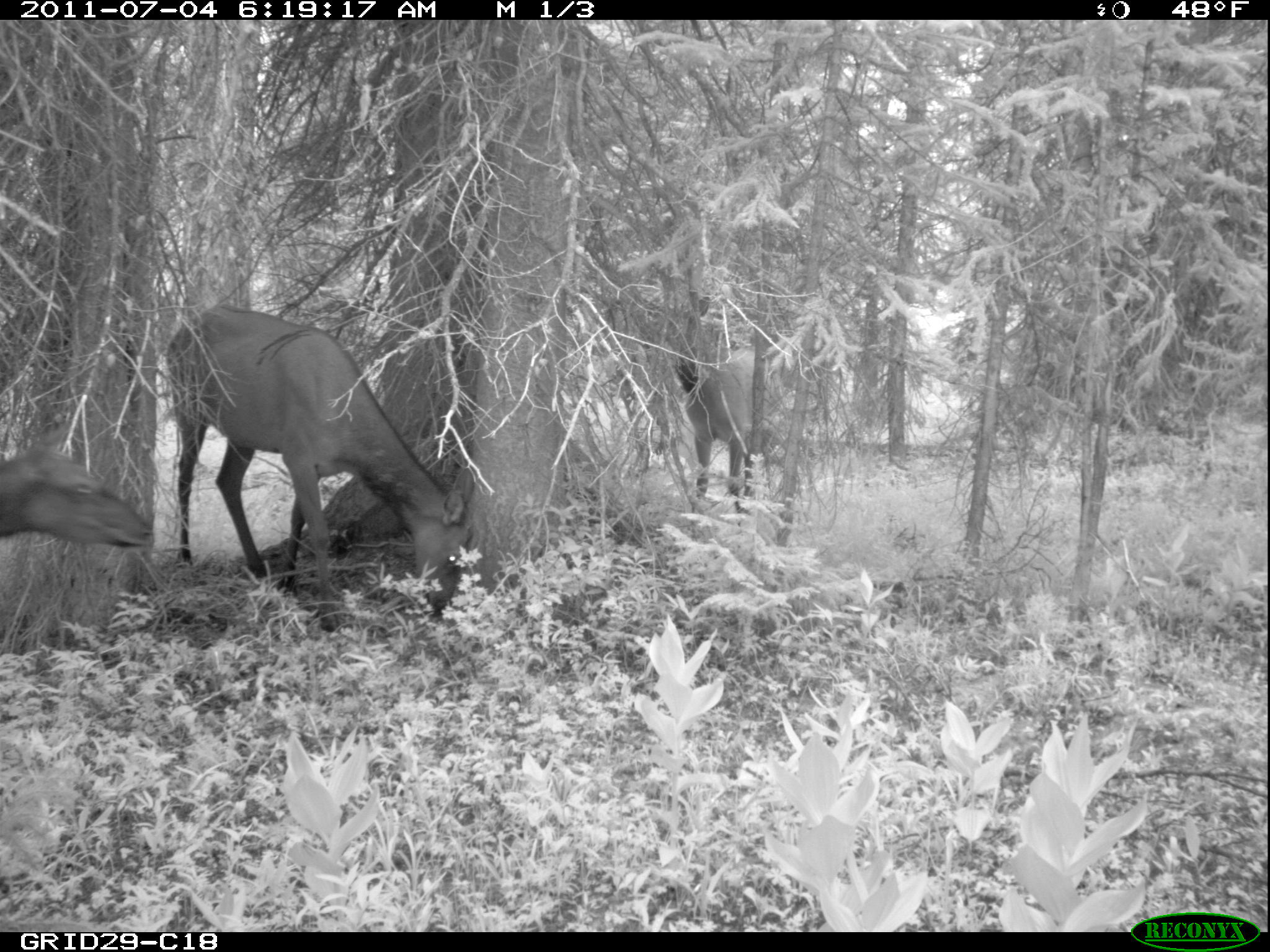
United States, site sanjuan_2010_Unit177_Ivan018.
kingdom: Animalia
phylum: Chordata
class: Mammalia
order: Artiodactyla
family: Cervidae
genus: Cervus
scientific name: Cervus elaphus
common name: red deer